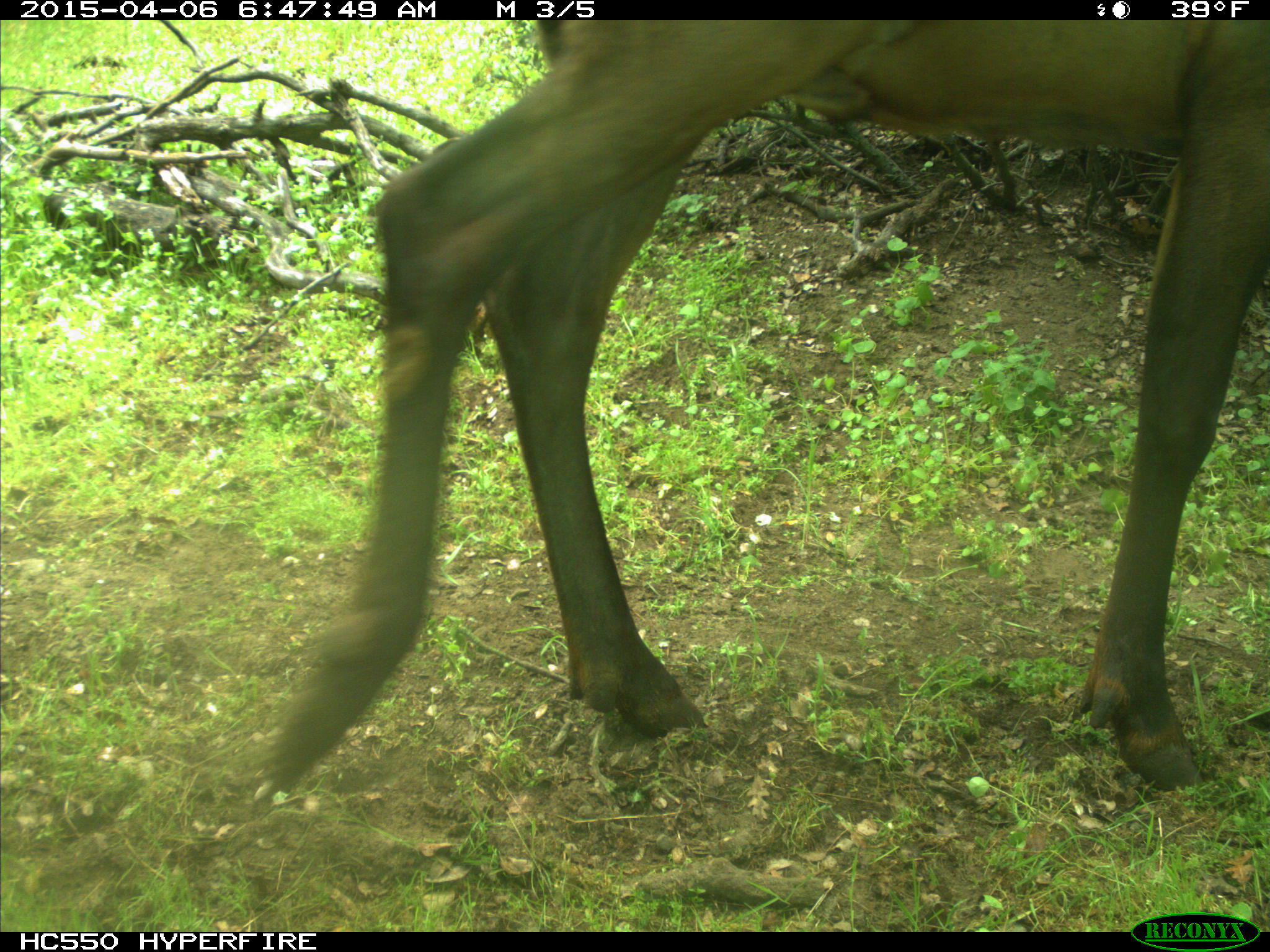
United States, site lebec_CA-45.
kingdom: Animalia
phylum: Chordata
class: Mammalia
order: Artiodactyla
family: Cervidae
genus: Cervus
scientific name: Cervus canadensis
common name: elk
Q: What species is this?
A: Cervus canadensis (elk).